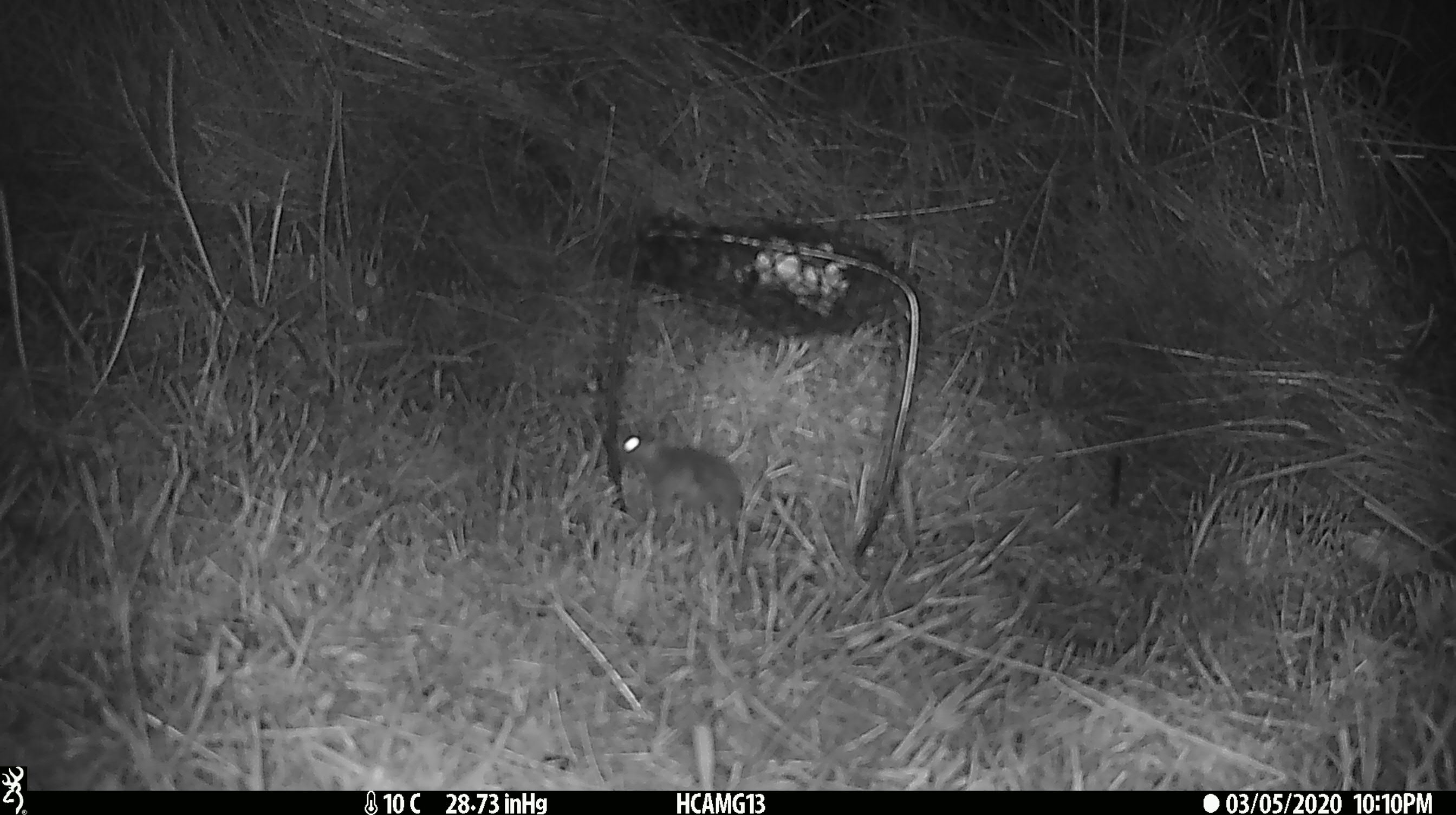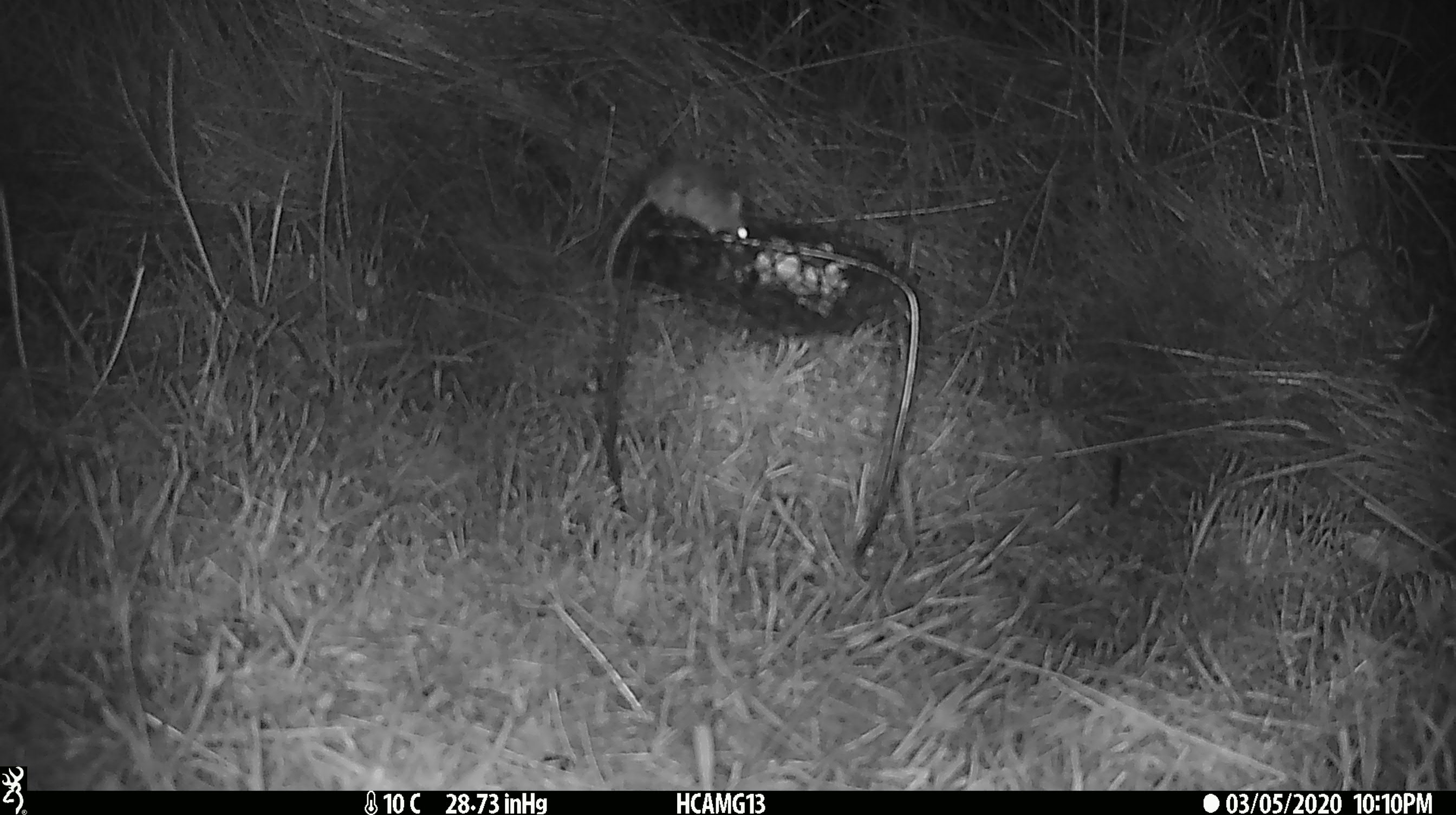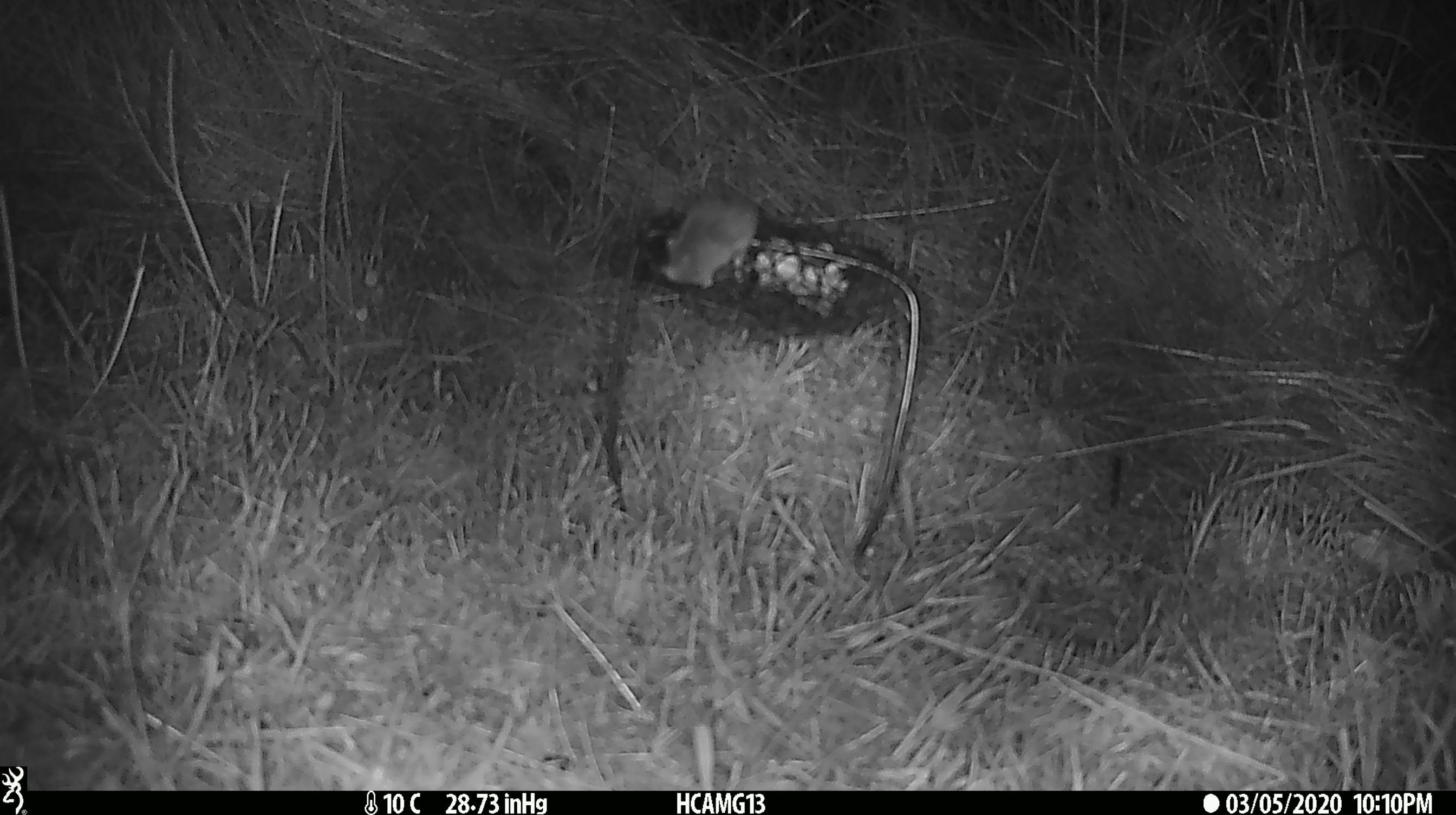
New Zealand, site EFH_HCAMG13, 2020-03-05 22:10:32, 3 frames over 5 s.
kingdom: Animalia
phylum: Chordata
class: Mammalia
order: Rodentia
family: Muridae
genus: Mus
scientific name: Mus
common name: mouse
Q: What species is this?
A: Mouse (Mus).